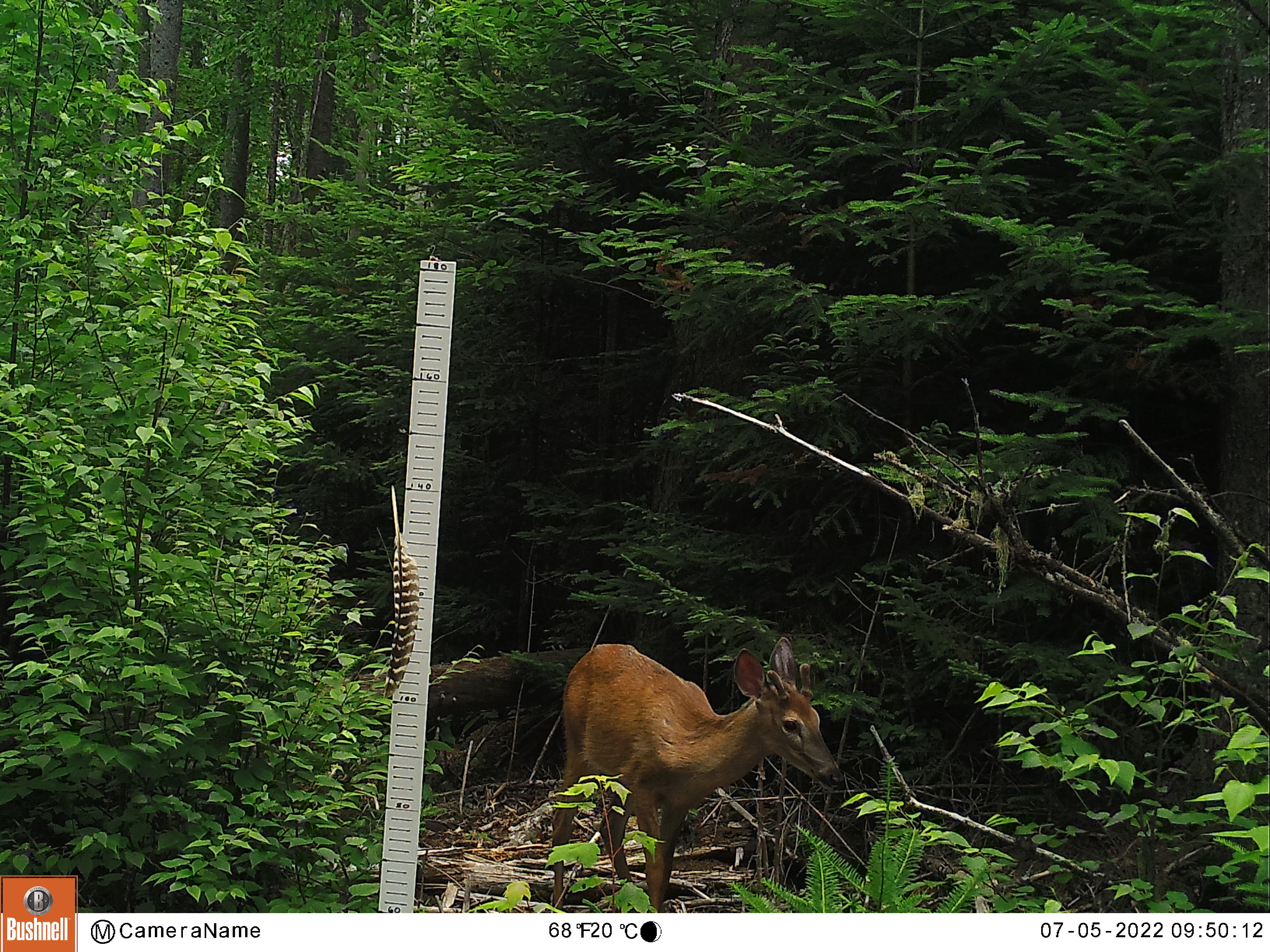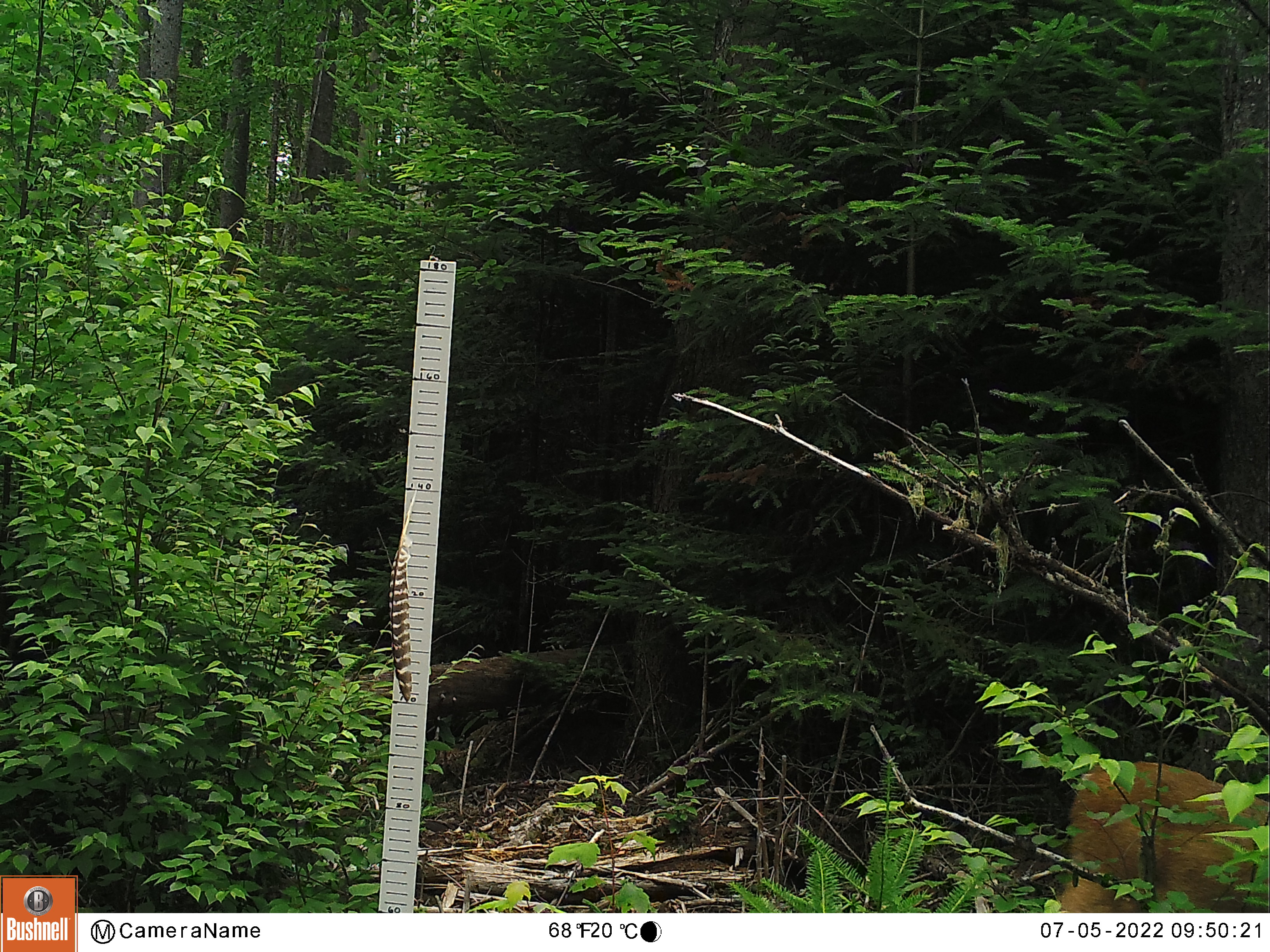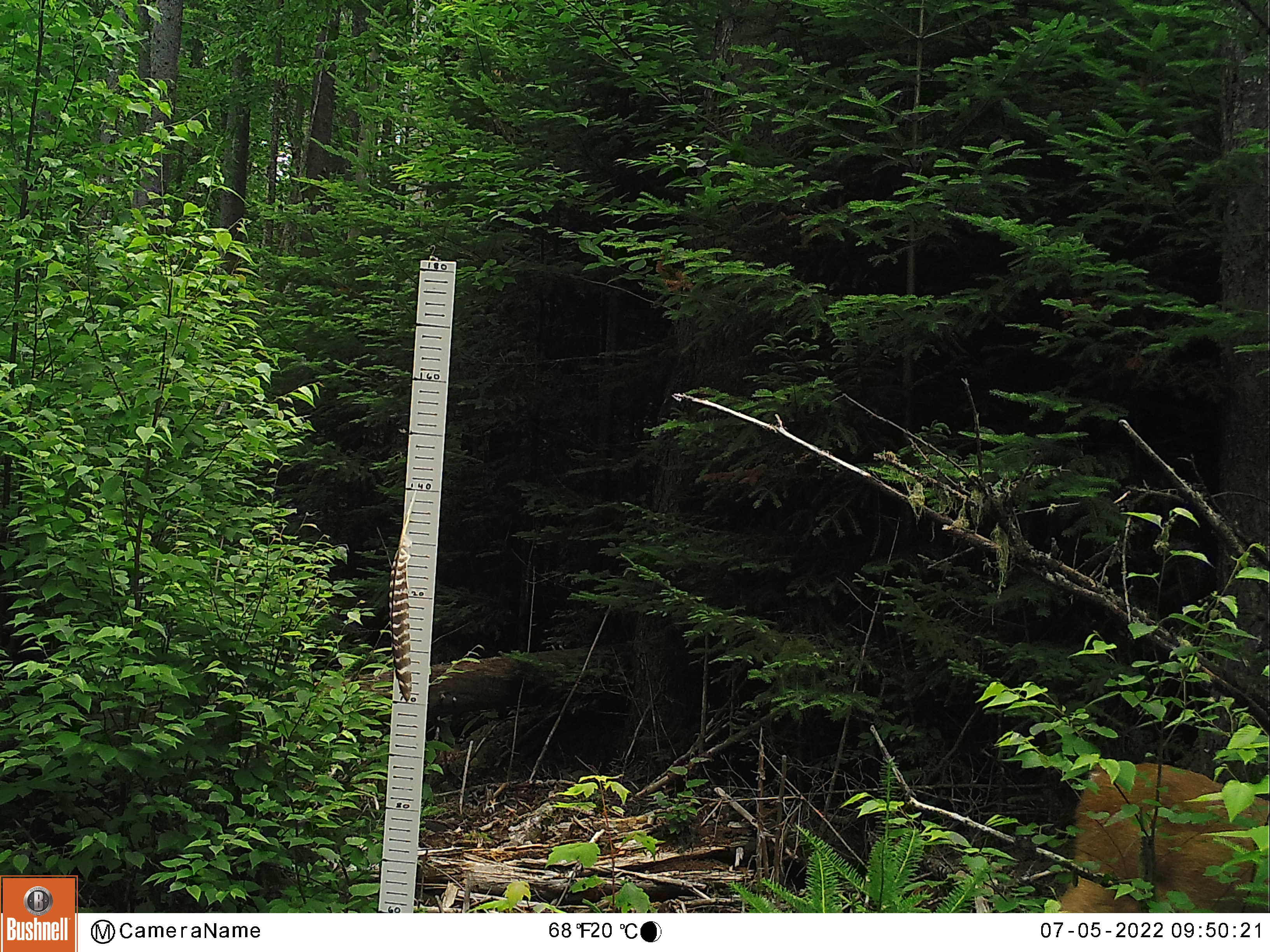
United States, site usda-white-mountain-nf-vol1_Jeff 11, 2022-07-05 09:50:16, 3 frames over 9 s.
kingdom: Animalia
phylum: Chordata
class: Mammalia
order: Artiodactyla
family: Cervidae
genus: Odocoileus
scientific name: Odocoileus virginianus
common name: white-tailed deer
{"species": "white-tailed deer (Odocoileus virginianus)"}